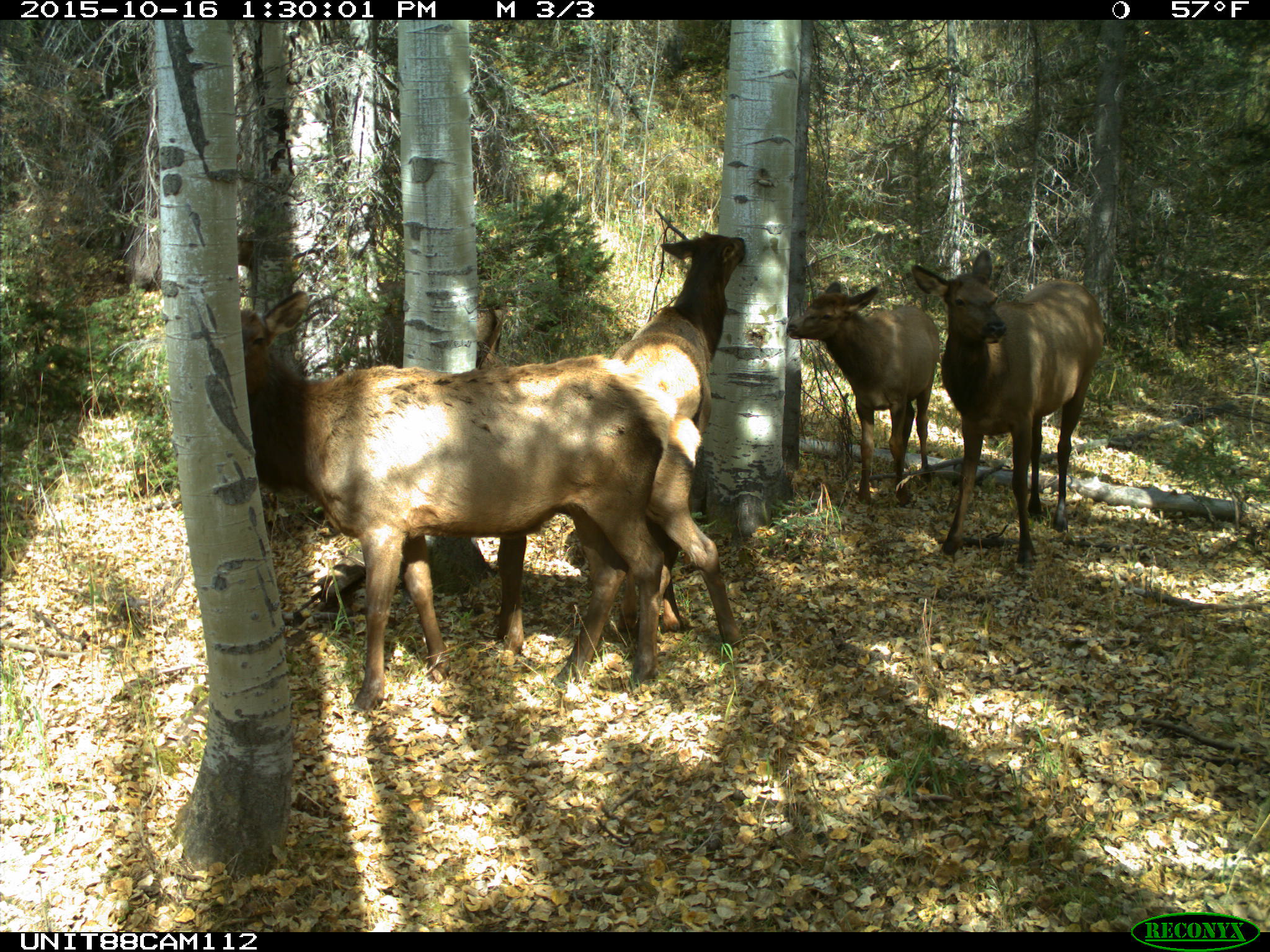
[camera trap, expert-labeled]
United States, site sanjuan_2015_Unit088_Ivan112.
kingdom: Animalia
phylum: Chordata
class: Mammalia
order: Artiodactyla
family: Cervidae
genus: Cervus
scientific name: Cervus elaphus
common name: red deer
Cervus elaphus (red deer).